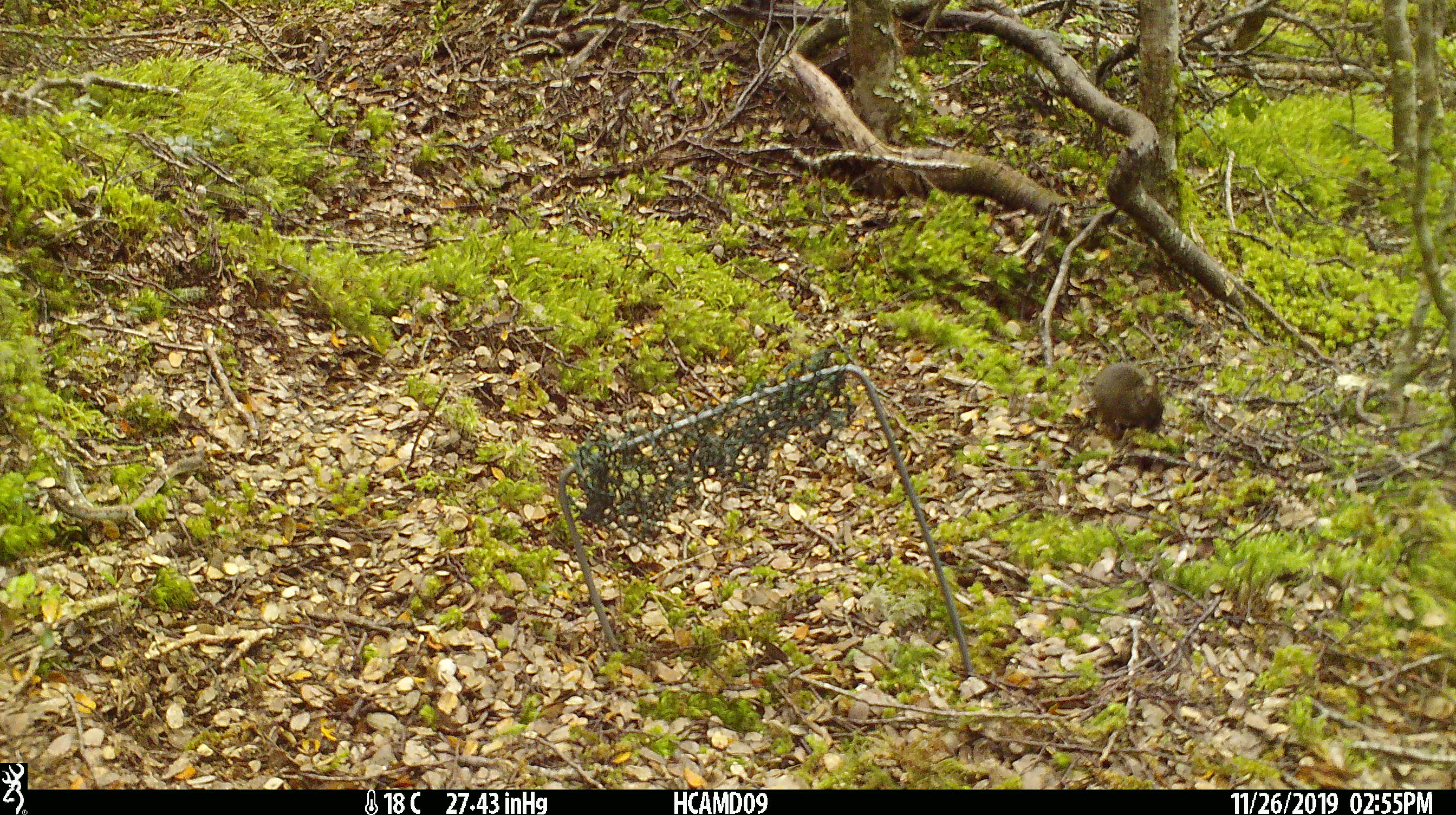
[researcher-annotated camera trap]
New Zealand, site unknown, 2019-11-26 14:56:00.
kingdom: Animalia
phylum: Chordata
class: Mammalia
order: Rodentia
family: Muridae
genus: Mus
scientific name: Mus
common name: mouse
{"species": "mouse (Mus)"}